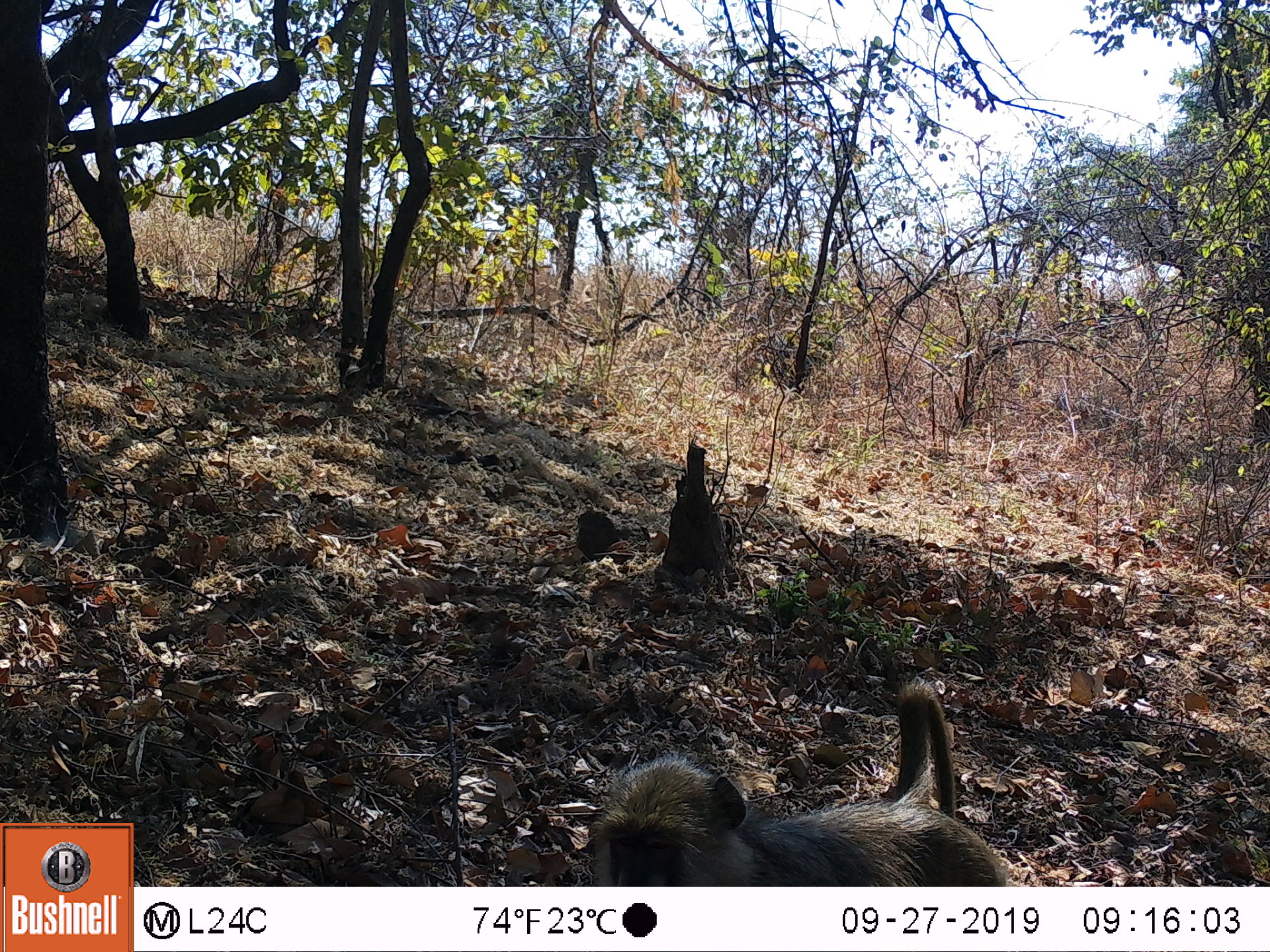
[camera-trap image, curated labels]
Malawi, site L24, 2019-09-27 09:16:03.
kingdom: Animalia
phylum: Chordata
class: Mammalia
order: Primates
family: Cercopithecidae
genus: Papio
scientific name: Papio cynocephalus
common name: yellow baboon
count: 1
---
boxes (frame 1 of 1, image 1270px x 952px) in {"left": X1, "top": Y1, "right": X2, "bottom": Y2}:
yellow baboon: {"left": 582, "top": 681, "right": 1008, "bottom": 880}